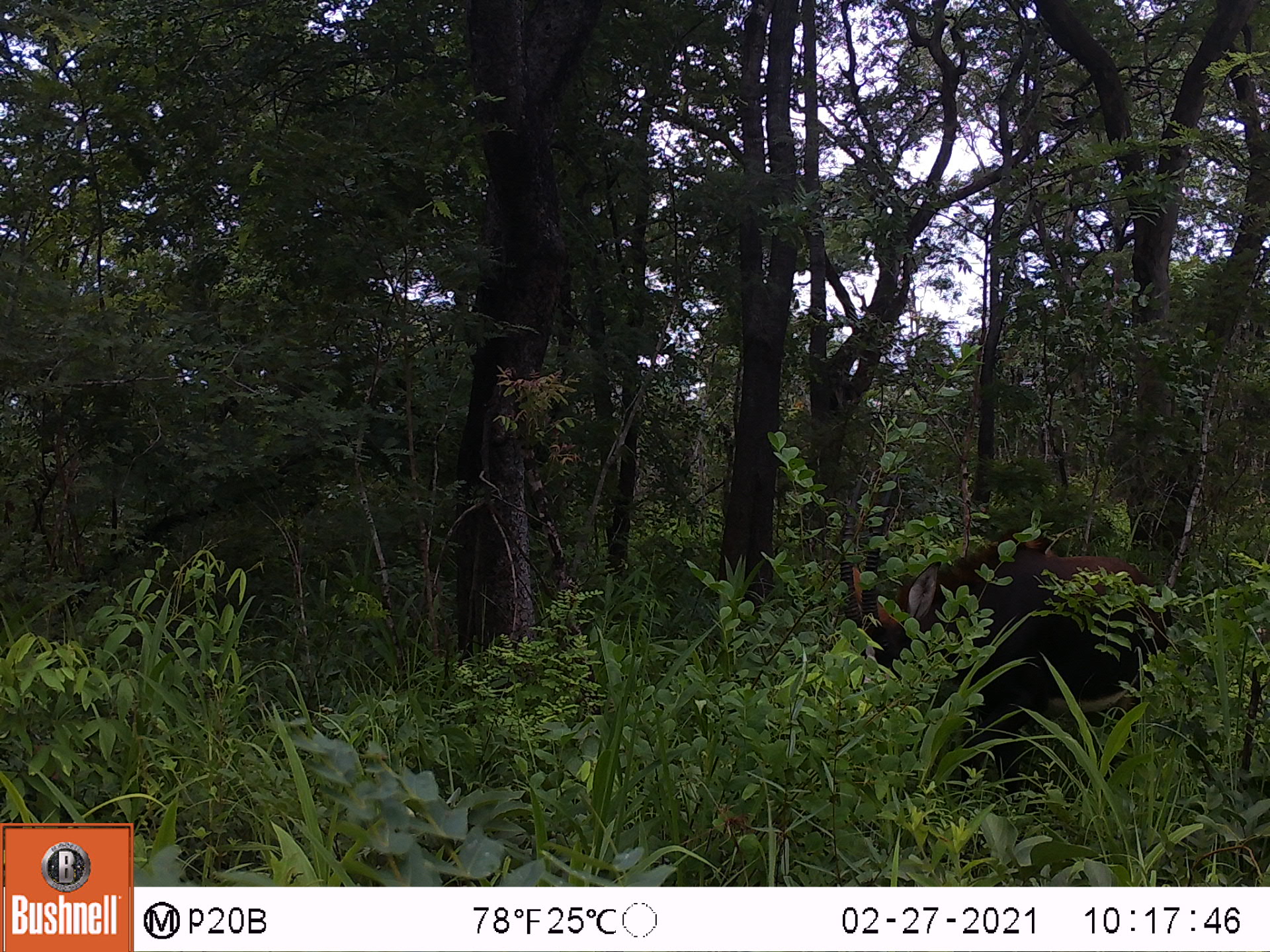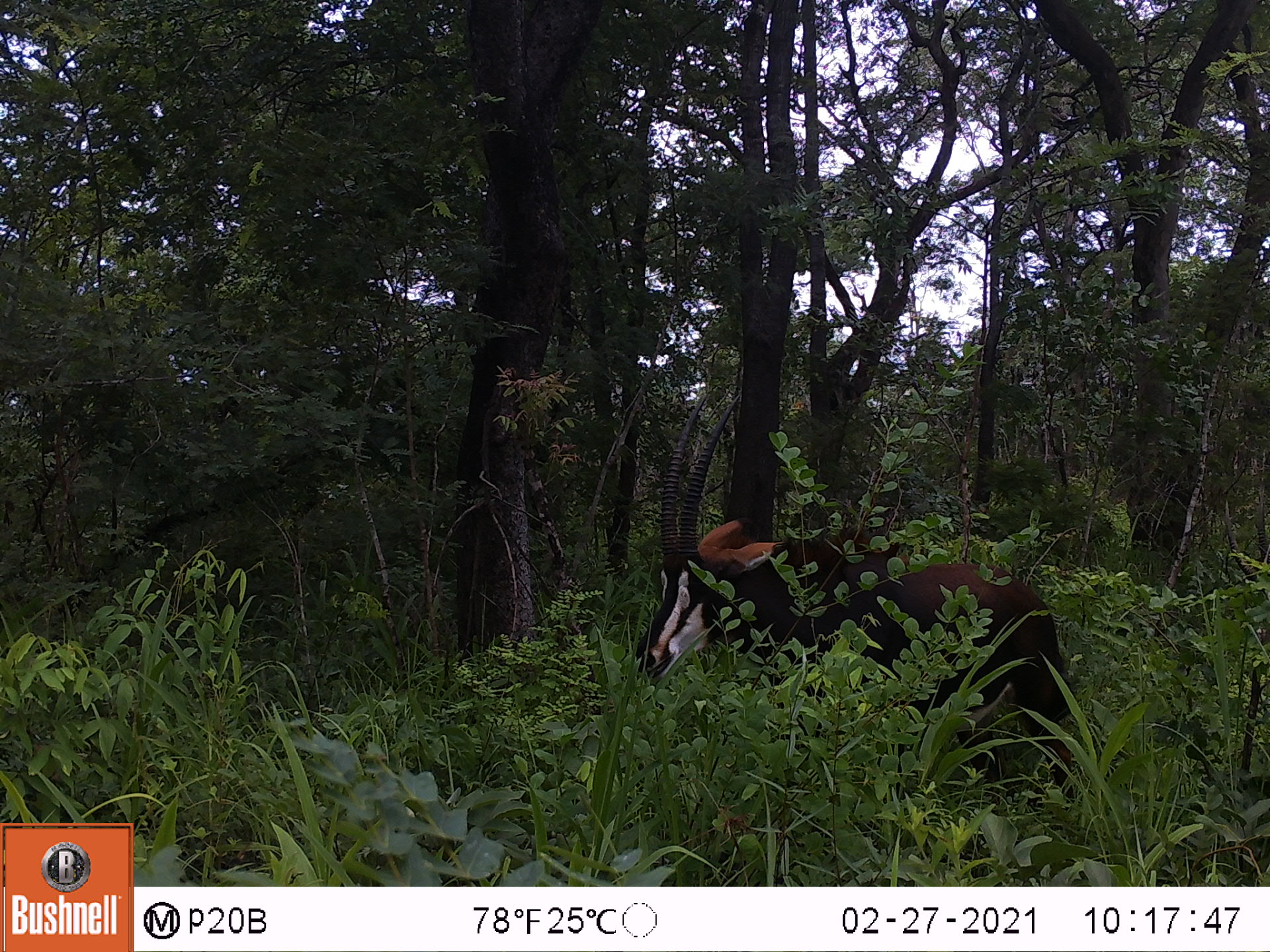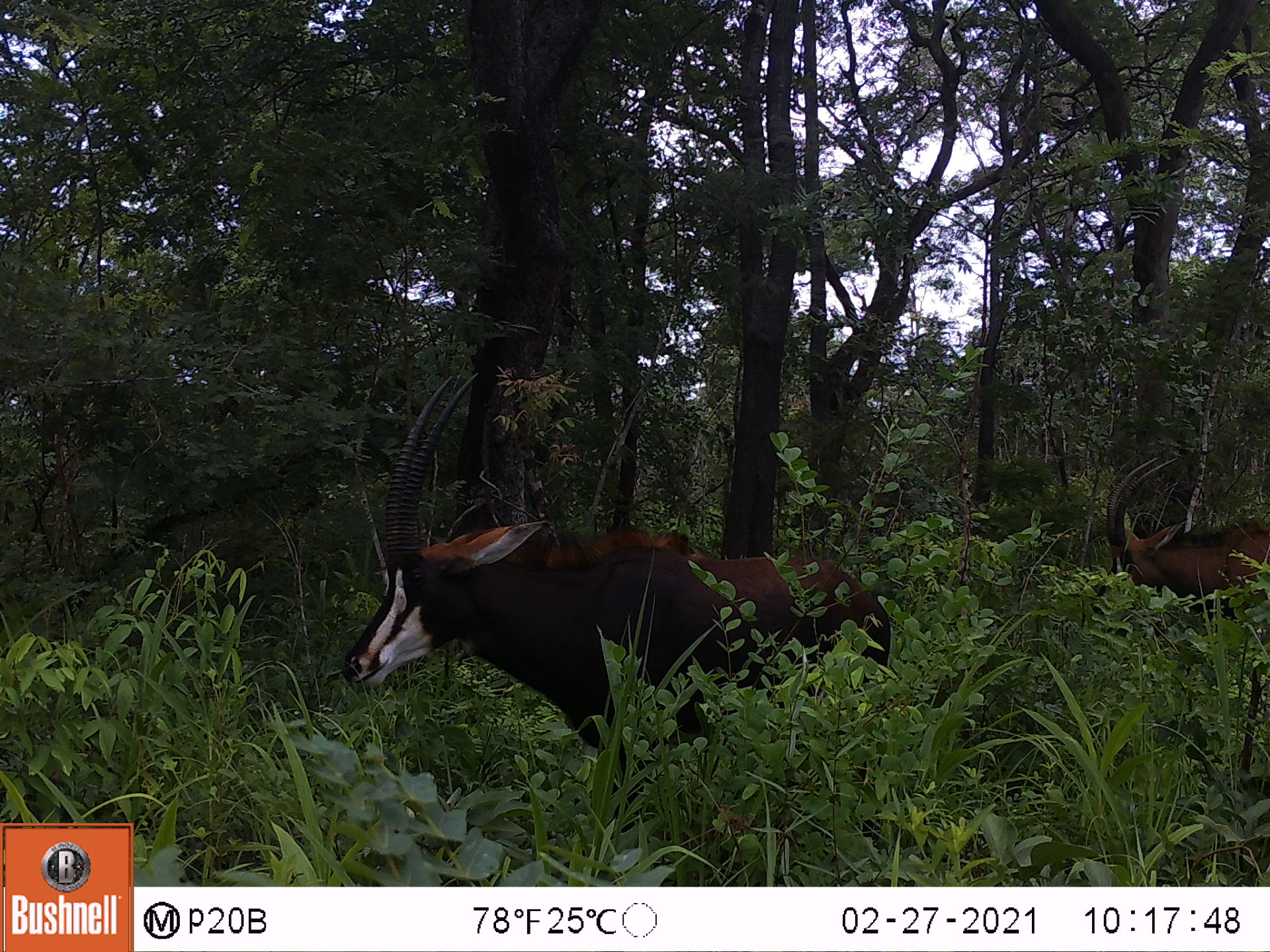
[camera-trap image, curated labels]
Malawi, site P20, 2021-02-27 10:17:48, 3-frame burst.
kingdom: Animalia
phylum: Chordata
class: Mammalia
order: Artiodactyla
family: Bovidae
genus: Hippotragus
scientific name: Hippotragus niger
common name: sable antelope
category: sable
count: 1